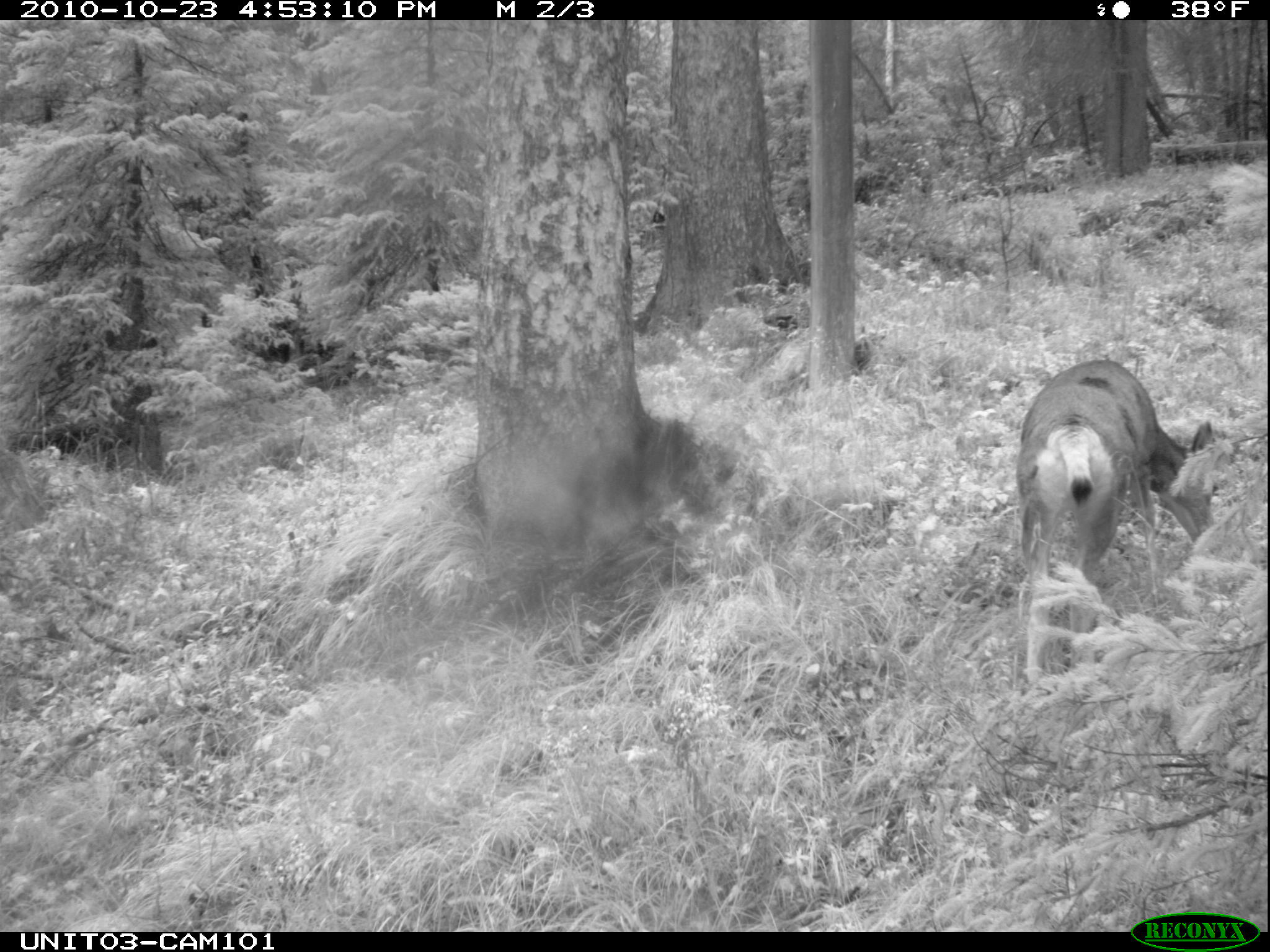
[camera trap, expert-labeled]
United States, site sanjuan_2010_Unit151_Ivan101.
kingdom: Animalia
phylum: Chordata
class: Mammalia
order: Artiodactyla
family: Cervidae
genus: Odocoileus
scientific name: Odocoileus hemionus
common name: mule deer